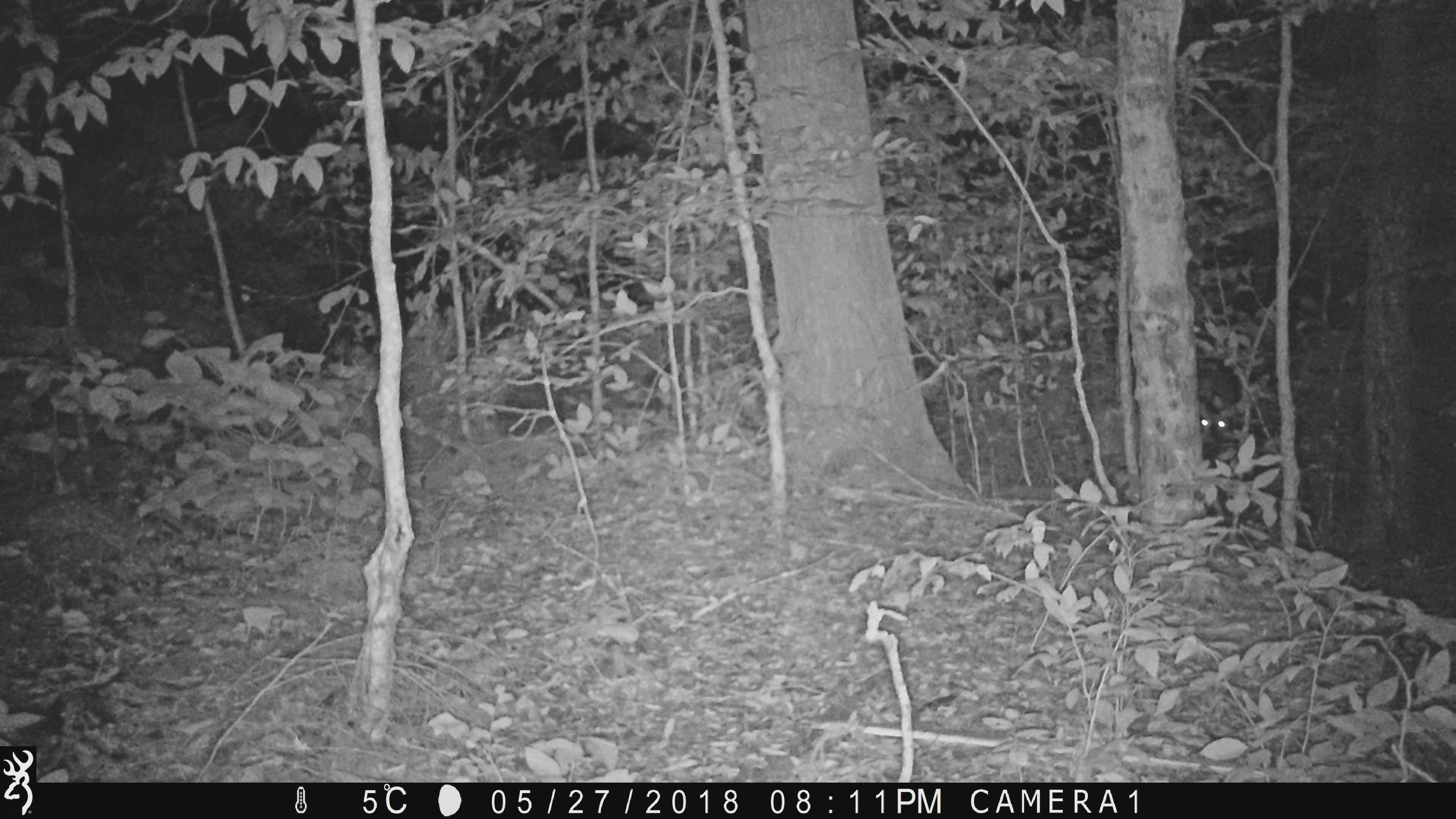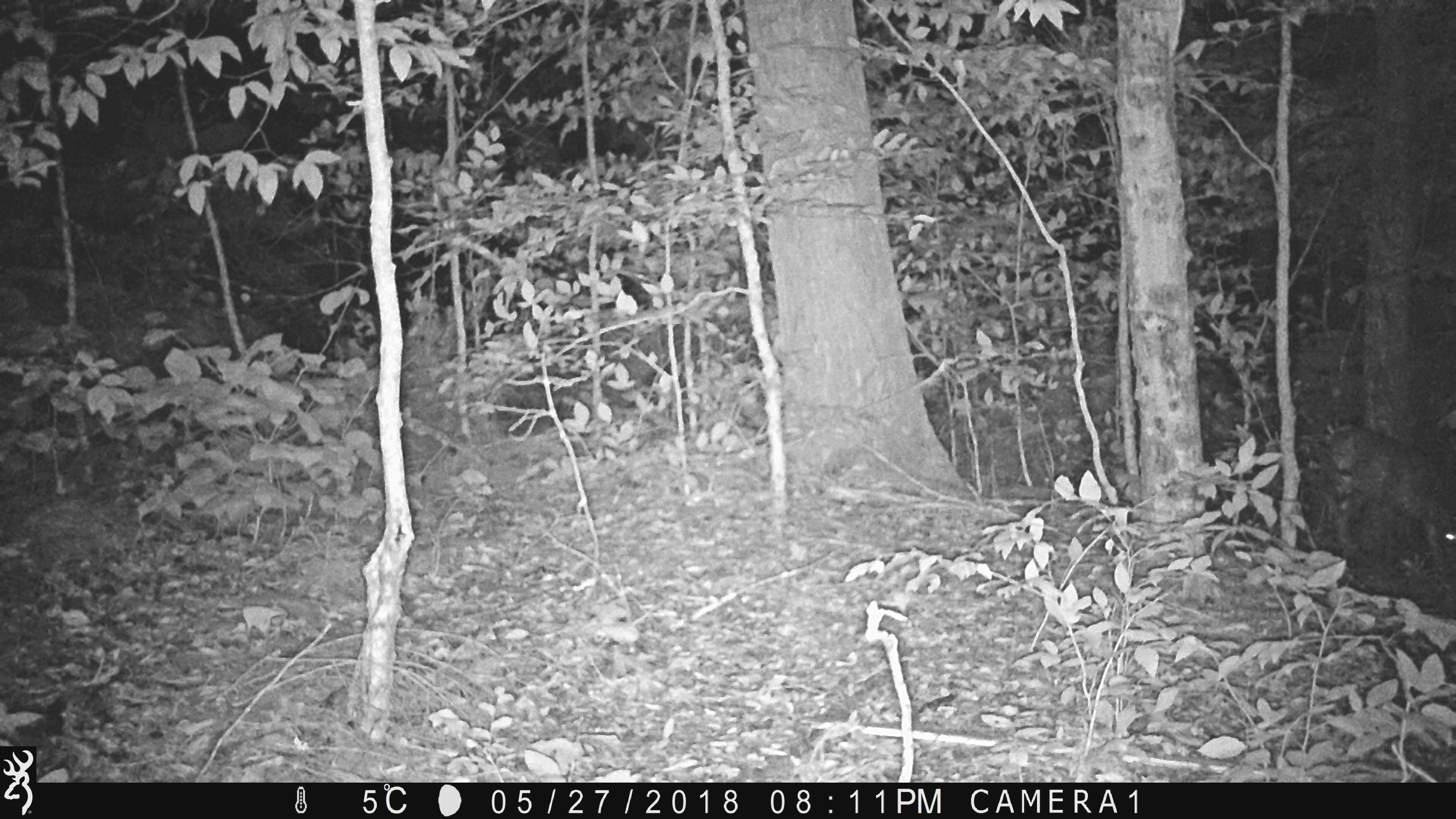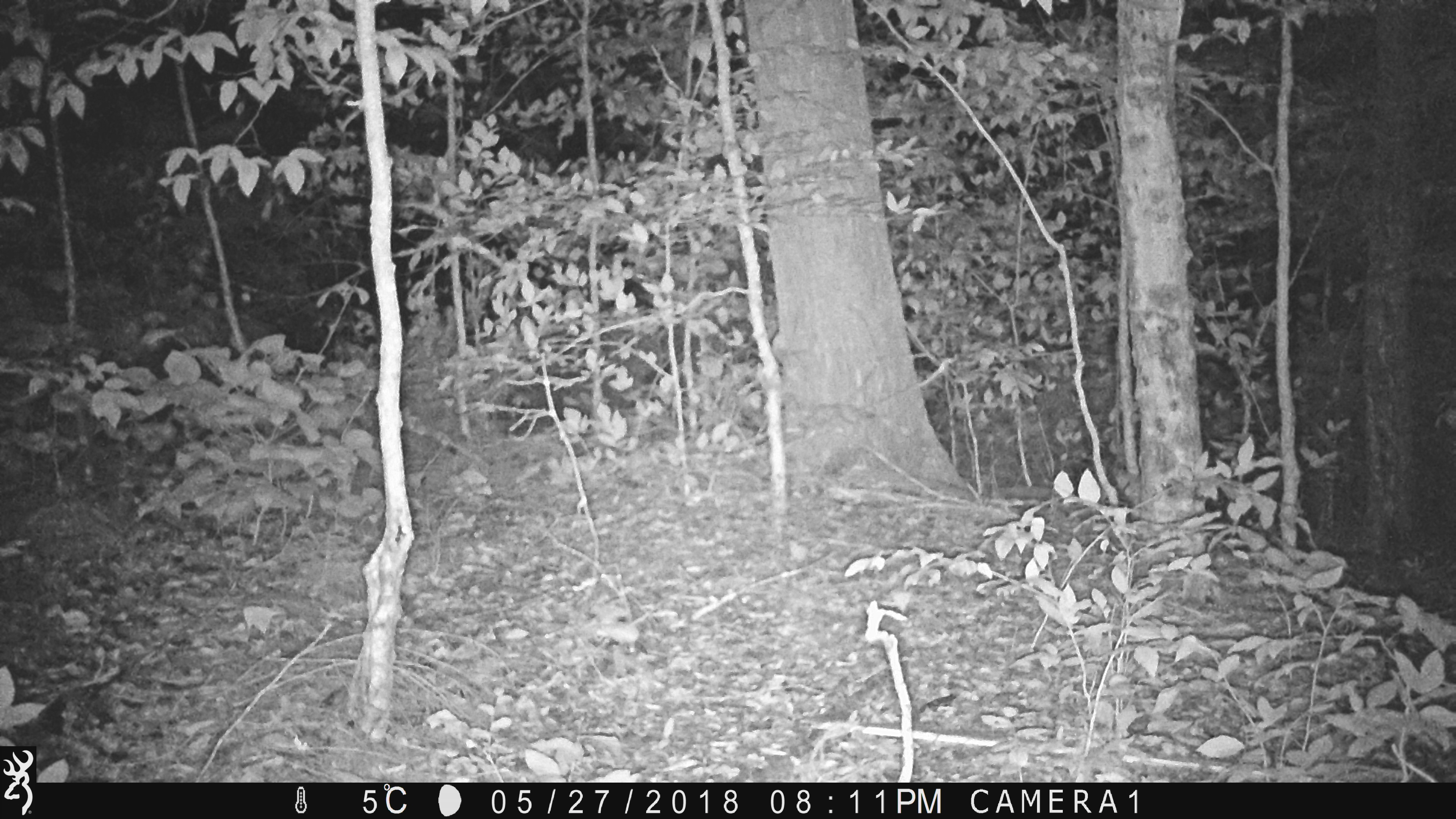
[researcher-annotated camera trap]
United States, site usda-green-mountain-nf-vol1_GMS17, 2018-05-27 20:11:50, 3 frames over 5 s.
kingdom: Animalia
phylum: Chordata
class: Mammalia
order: Artiodactyla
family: Cervidae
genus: Odocoileus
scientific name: Odocoileus virginianus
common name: white-tailed deer